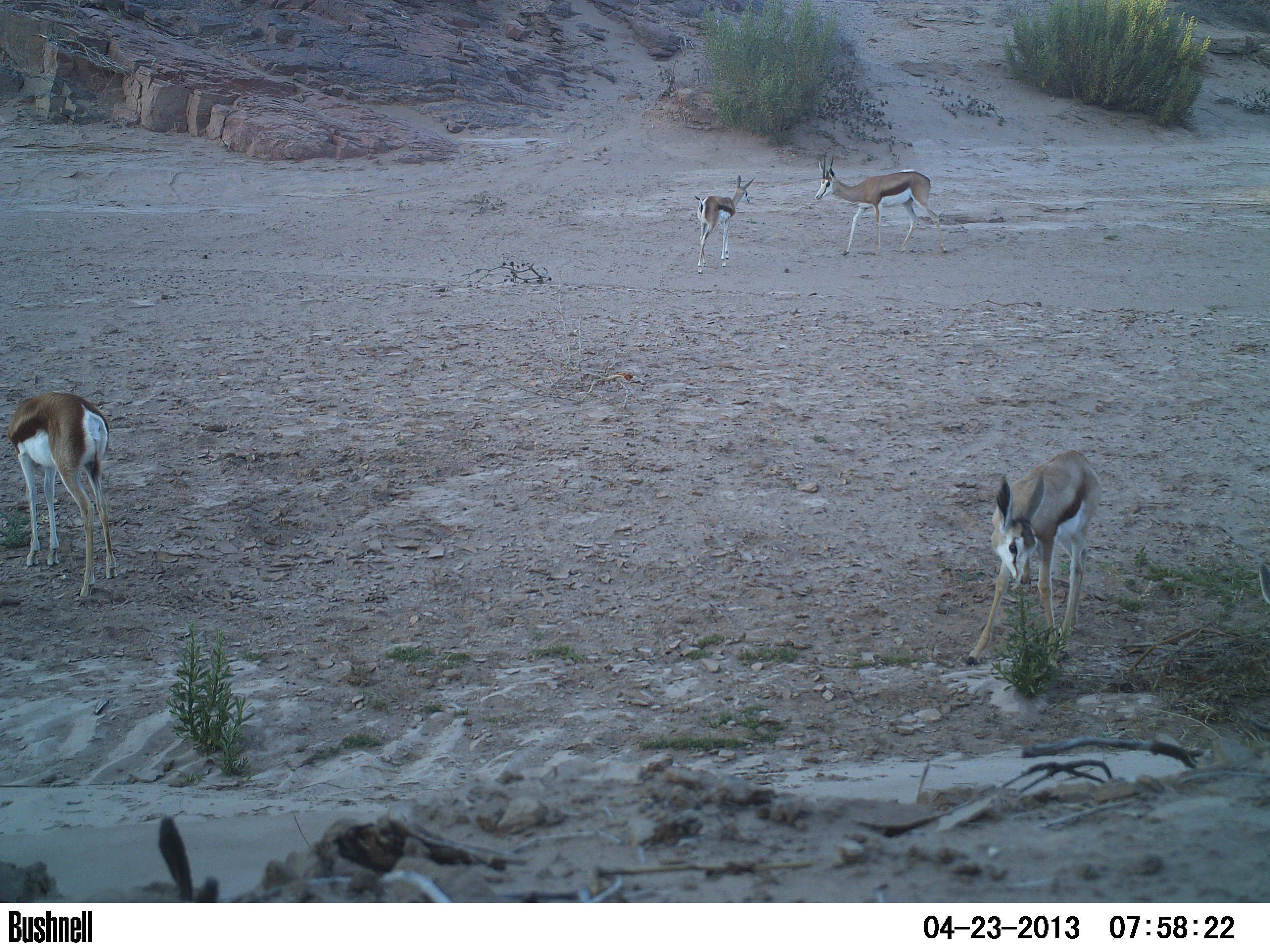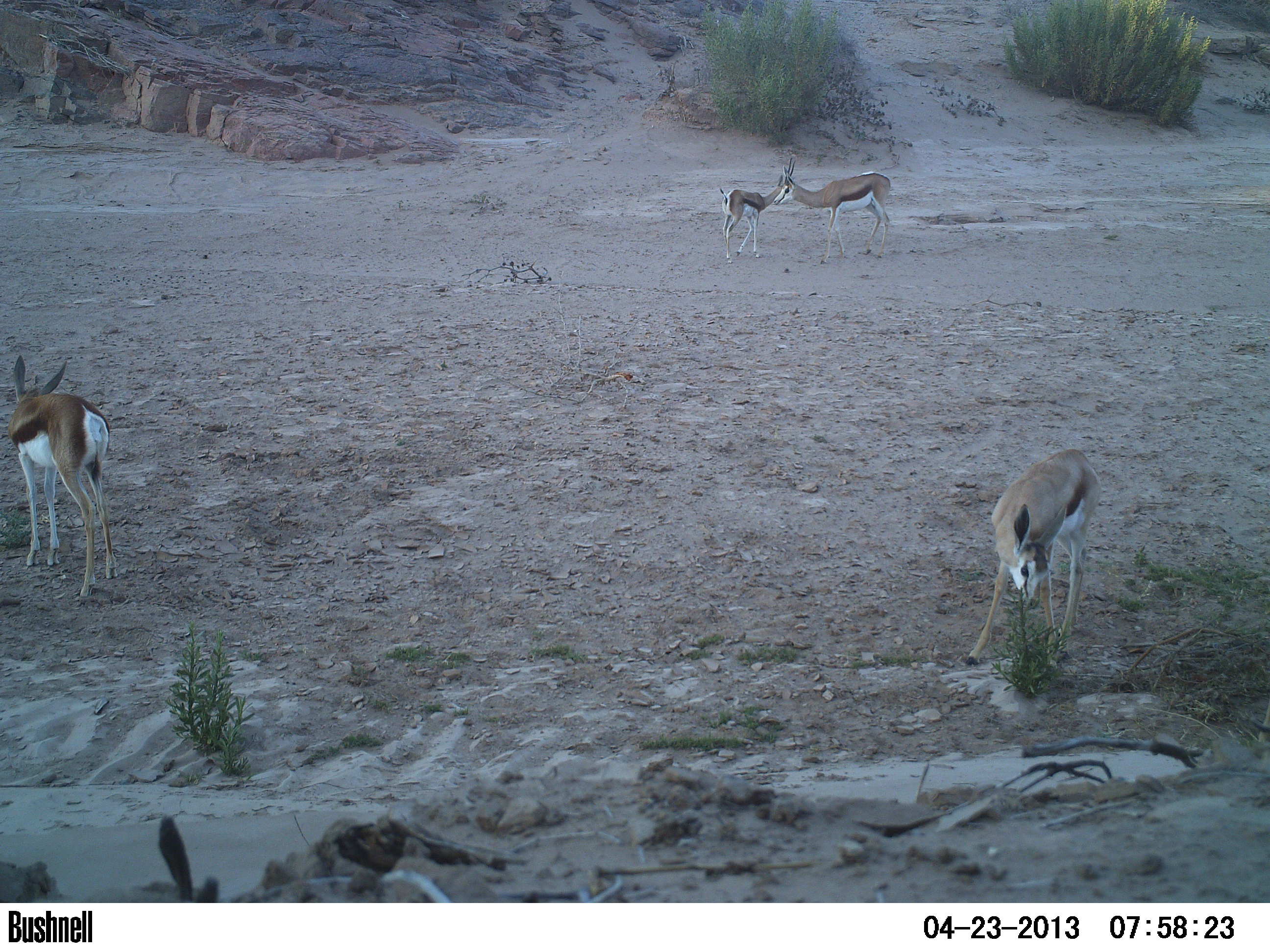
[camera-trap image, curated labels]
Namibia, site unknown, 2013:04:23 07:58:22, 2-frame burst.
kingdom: Animalia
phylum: Chordata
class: Mammalia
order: Artiodactyla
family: Bovidae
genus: Antidorcas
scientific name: Antidorcas marsupialis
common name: springbok